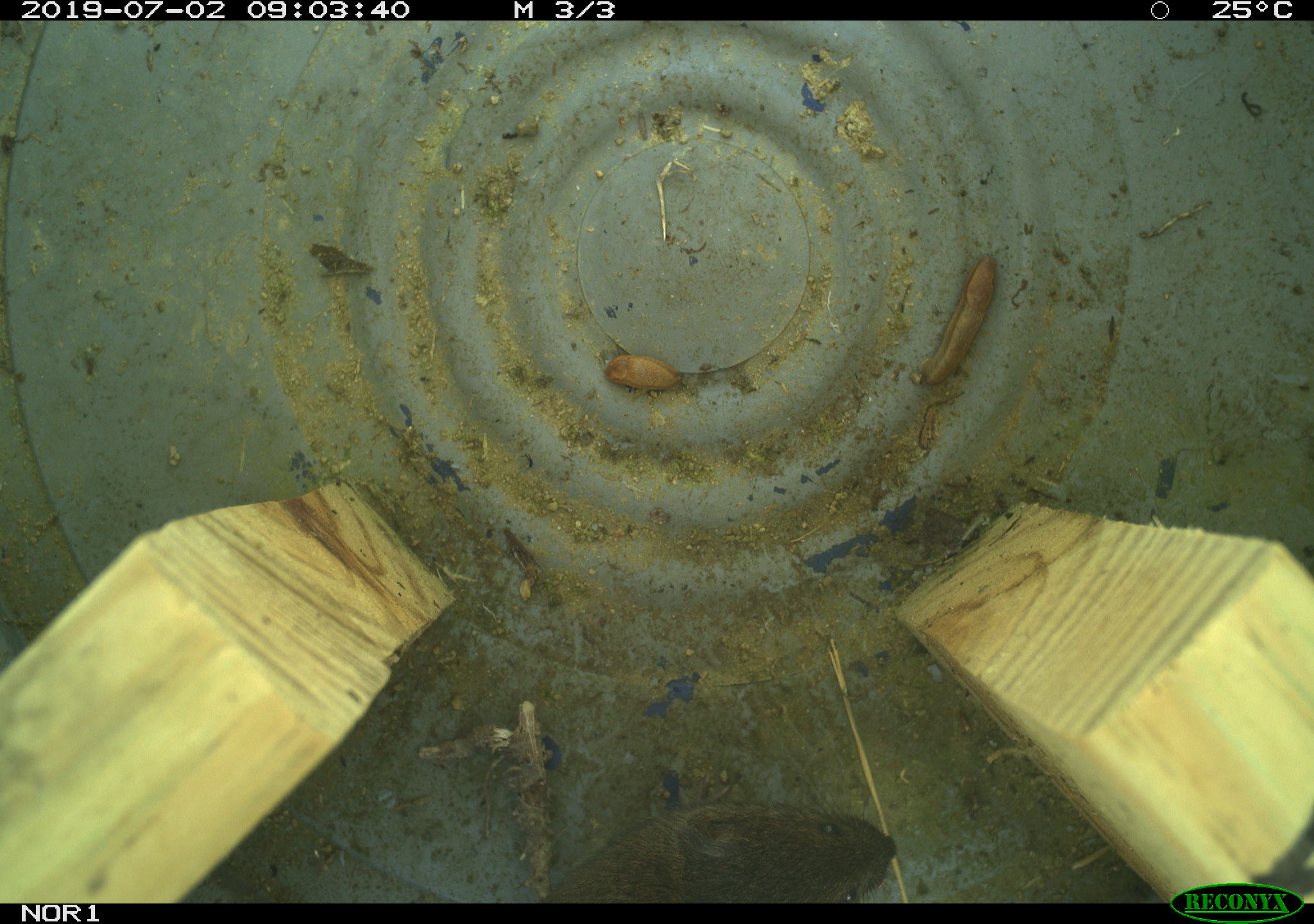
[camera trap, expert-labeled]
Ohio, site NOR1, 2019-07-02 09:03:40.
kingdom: Animalia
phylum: Chordata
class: Mammalia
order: Rodentia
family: Cricetidae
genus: Microtus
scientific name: Microtus pennsylvanicus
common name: meadow vole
Meadow vole (Microtus pennsylvanicus).